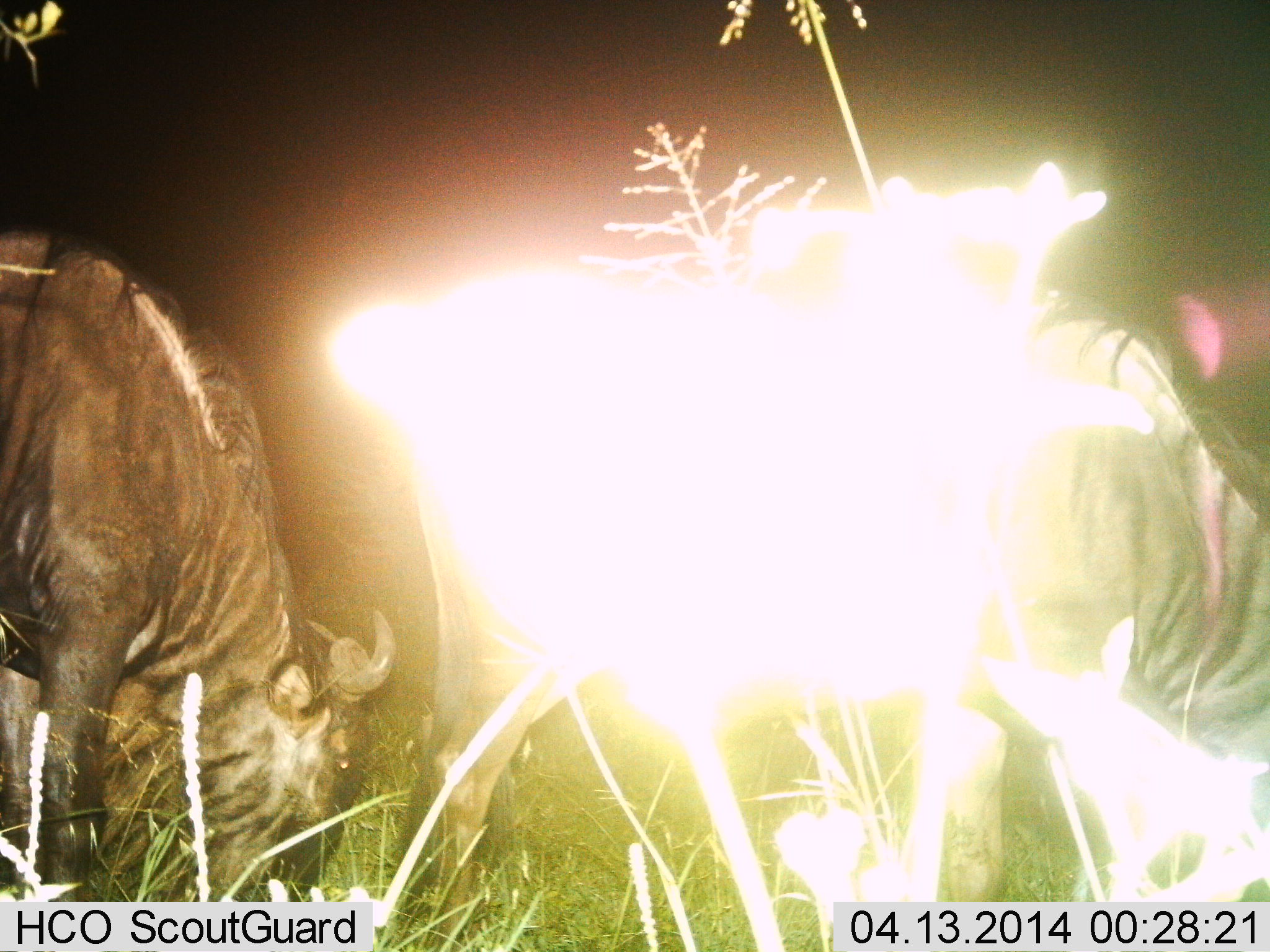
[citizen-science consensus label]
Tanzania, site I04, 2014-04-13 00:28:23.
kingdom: Animalia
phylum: Chordata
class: Mammalia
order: Artiodactyla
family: Bovidae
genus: Connochaetes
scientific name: Connochaetes taurinus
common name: blue wildebeest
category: wildebeest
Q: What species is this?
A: Wildebeest (blue wildebeest) (Connochaetes taurinus).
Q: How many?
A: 2.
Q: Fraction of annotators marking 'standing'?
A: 50%.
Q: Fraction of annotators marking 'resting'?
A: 0%.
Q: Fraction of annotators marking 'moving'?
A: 10%.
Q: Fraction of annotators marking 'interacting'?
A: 10%.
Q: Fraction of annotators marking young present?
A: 0%.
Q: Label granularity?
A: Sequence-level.